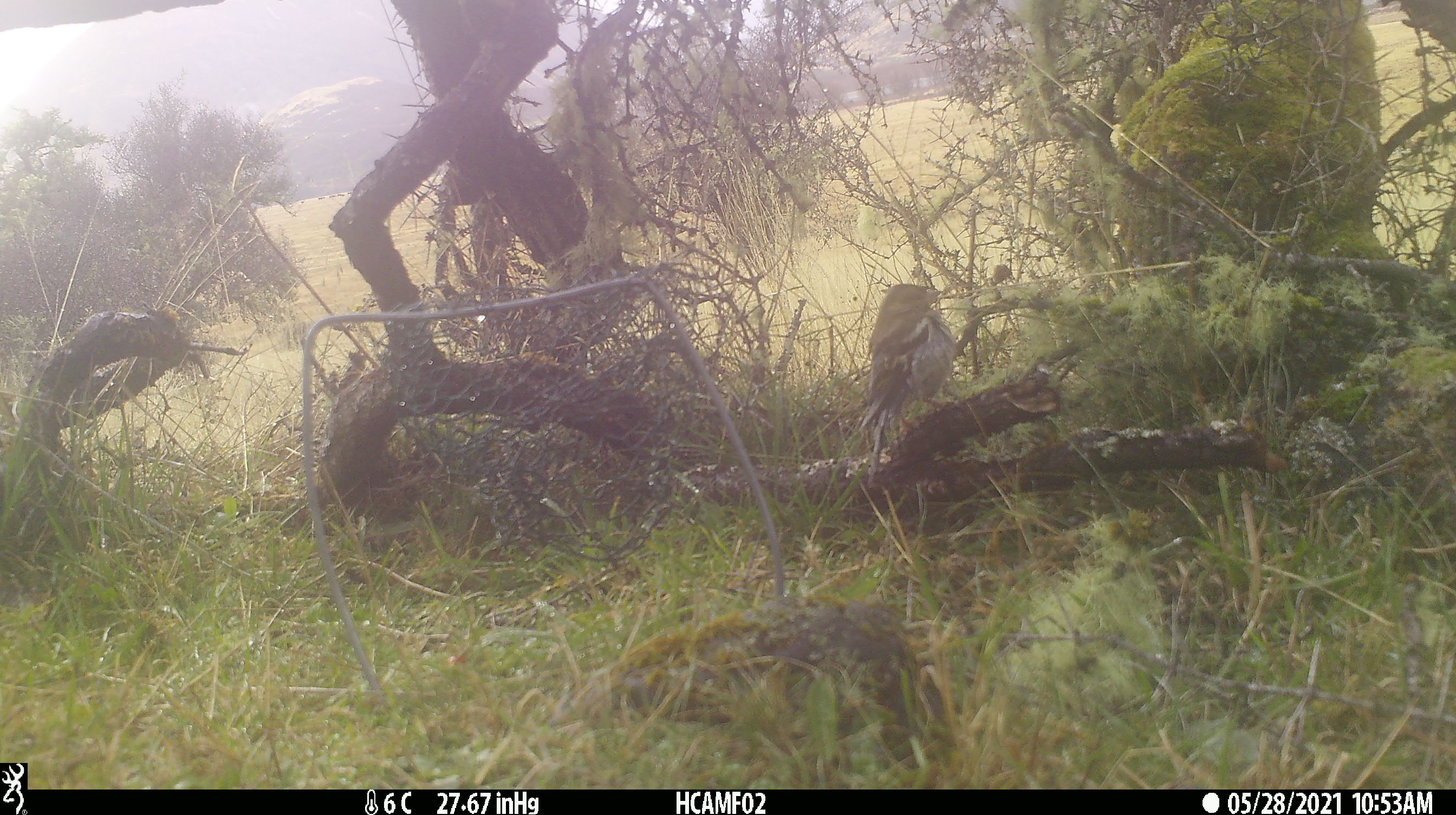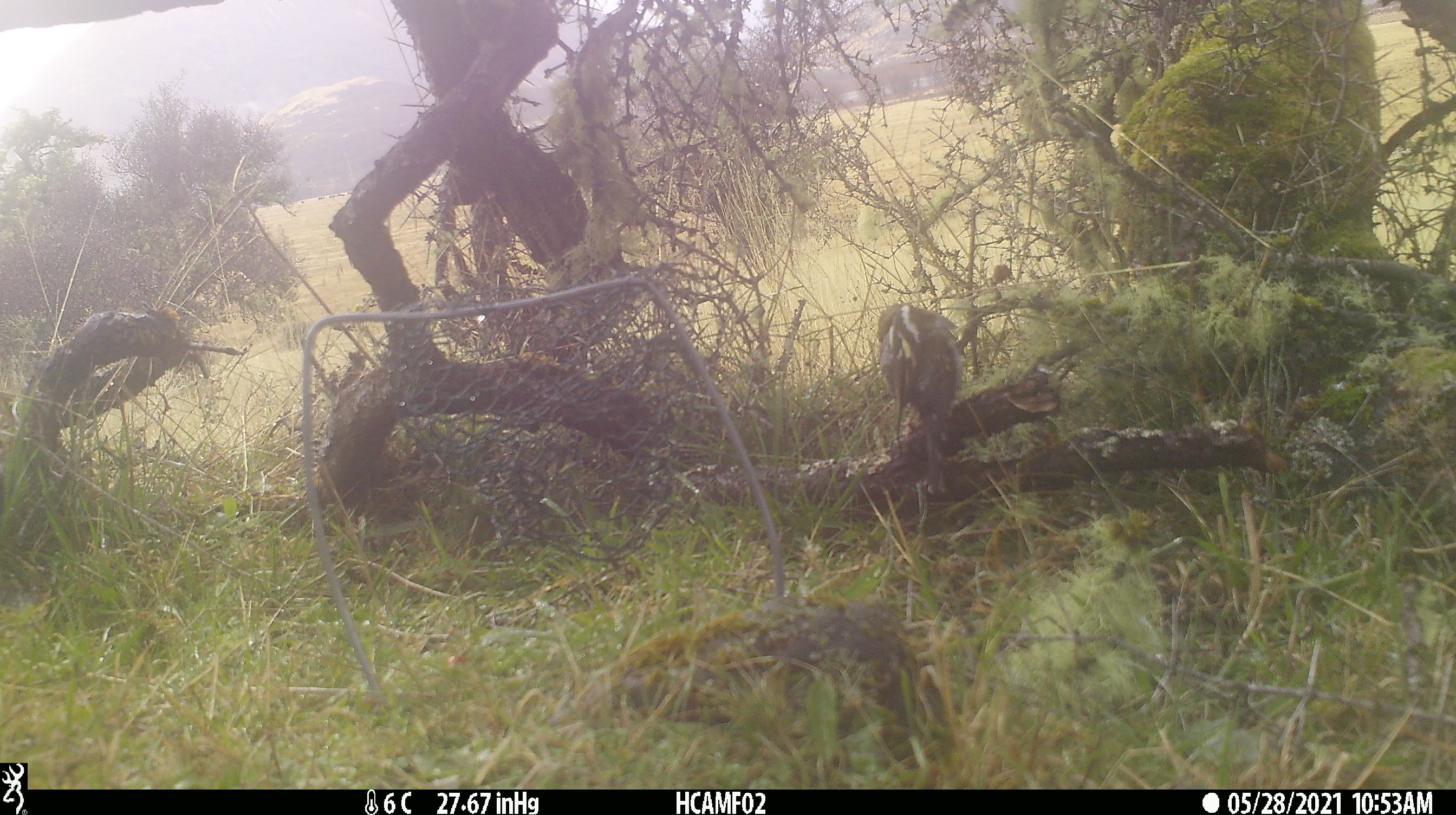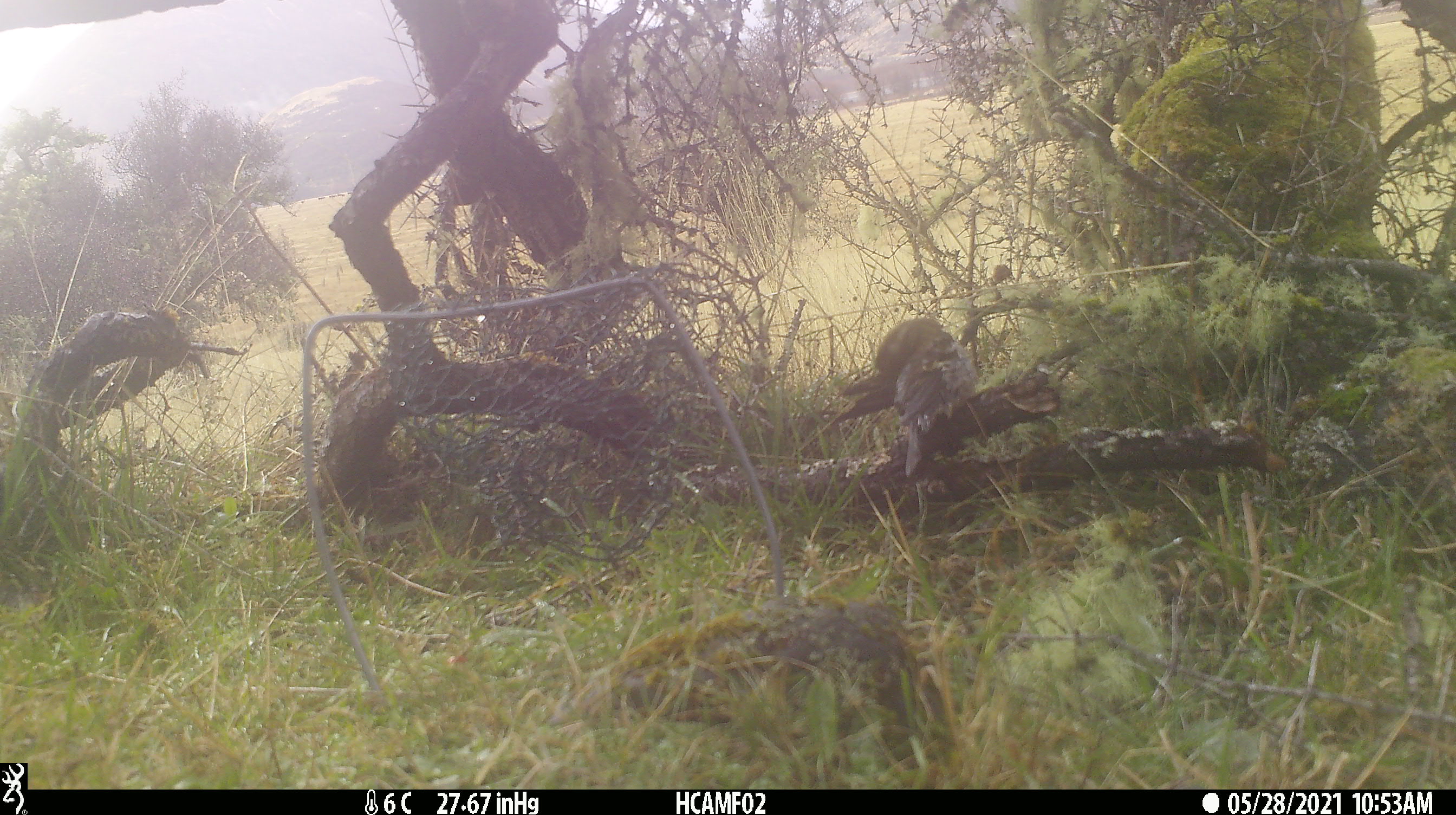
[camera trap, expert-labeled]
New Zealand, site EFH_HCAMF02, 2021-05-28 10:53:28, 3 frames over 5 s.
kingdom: Animalia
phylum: Chordata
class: Aves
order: Passeriformes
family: Fringillidae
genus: Fringilla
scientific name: Fringilla coelebs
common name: common chaffinch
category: chaffinch